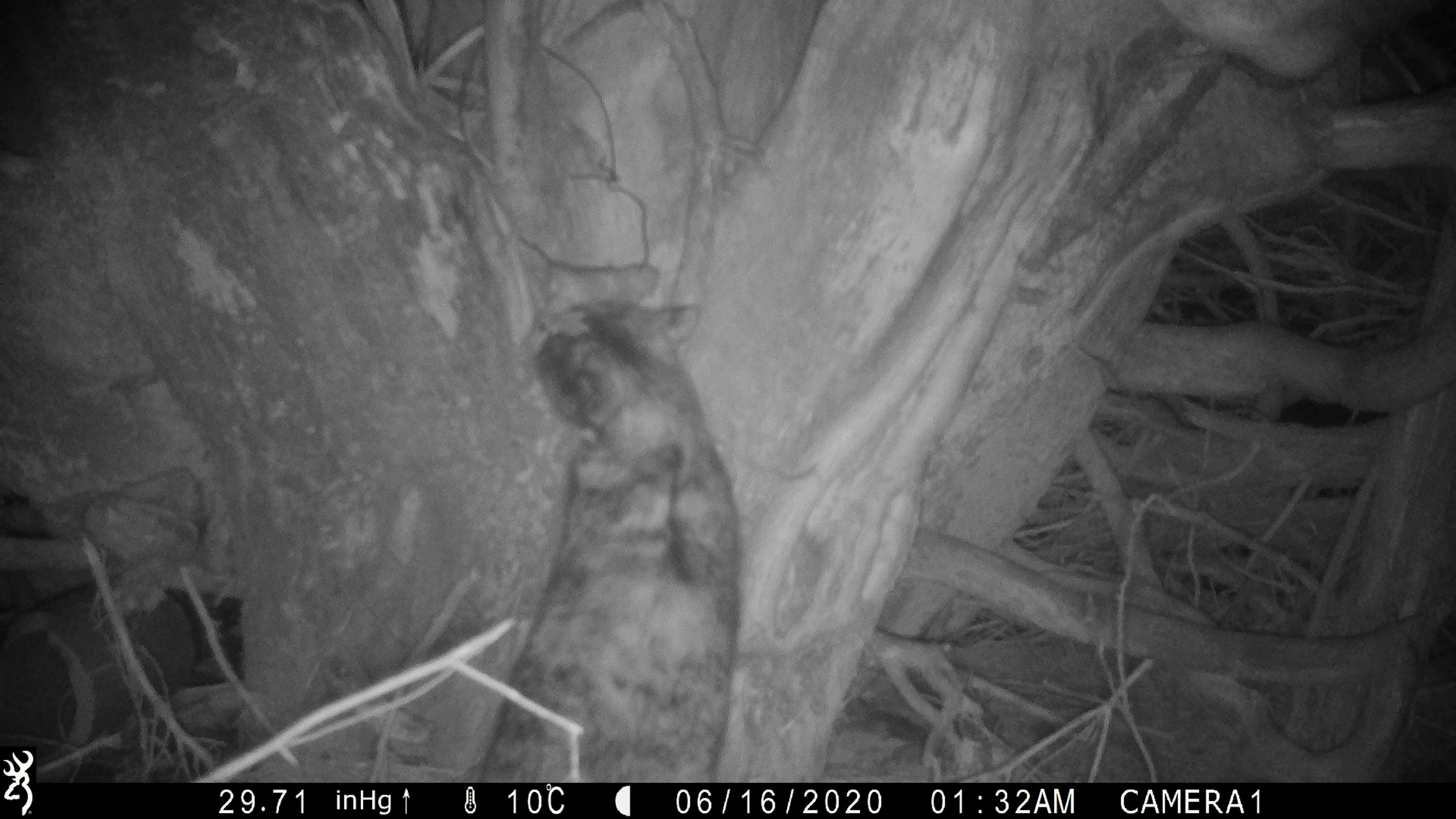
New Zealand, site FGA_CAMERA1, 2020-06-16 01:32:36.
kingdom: Animalia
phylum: Chordata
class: Mammalia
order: Carnivora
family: Felidae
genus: Felis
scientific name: Felis catus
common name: domestic cat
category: cat